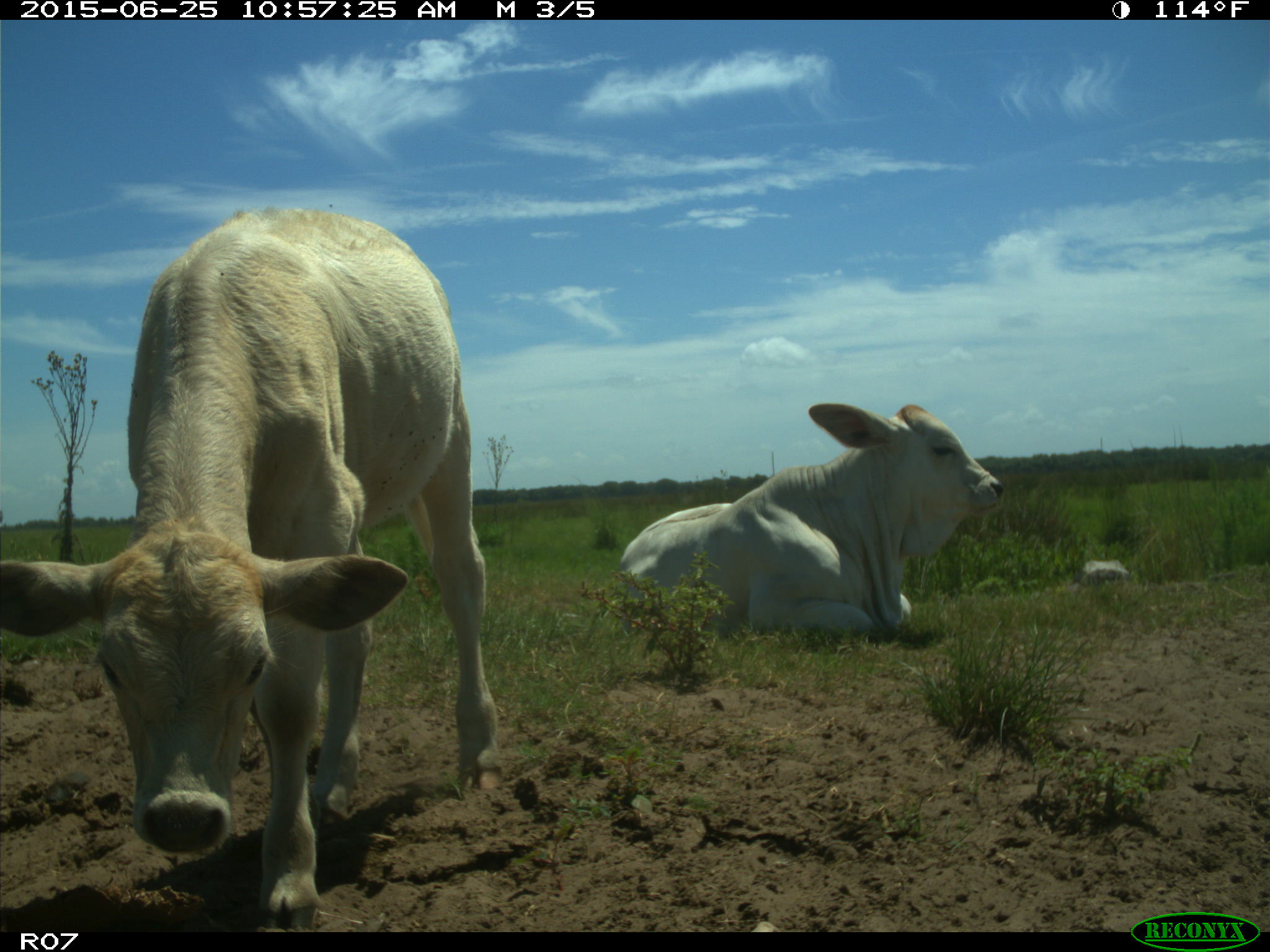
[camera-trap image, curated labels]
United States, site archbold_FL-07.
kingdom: Animalia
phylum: Chordata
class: Mammalia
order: Artiodactyla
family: Bovidae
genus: Bos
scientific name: Bos taurus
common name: domestic cow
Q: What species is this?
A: Bos taurus (domestic cow).